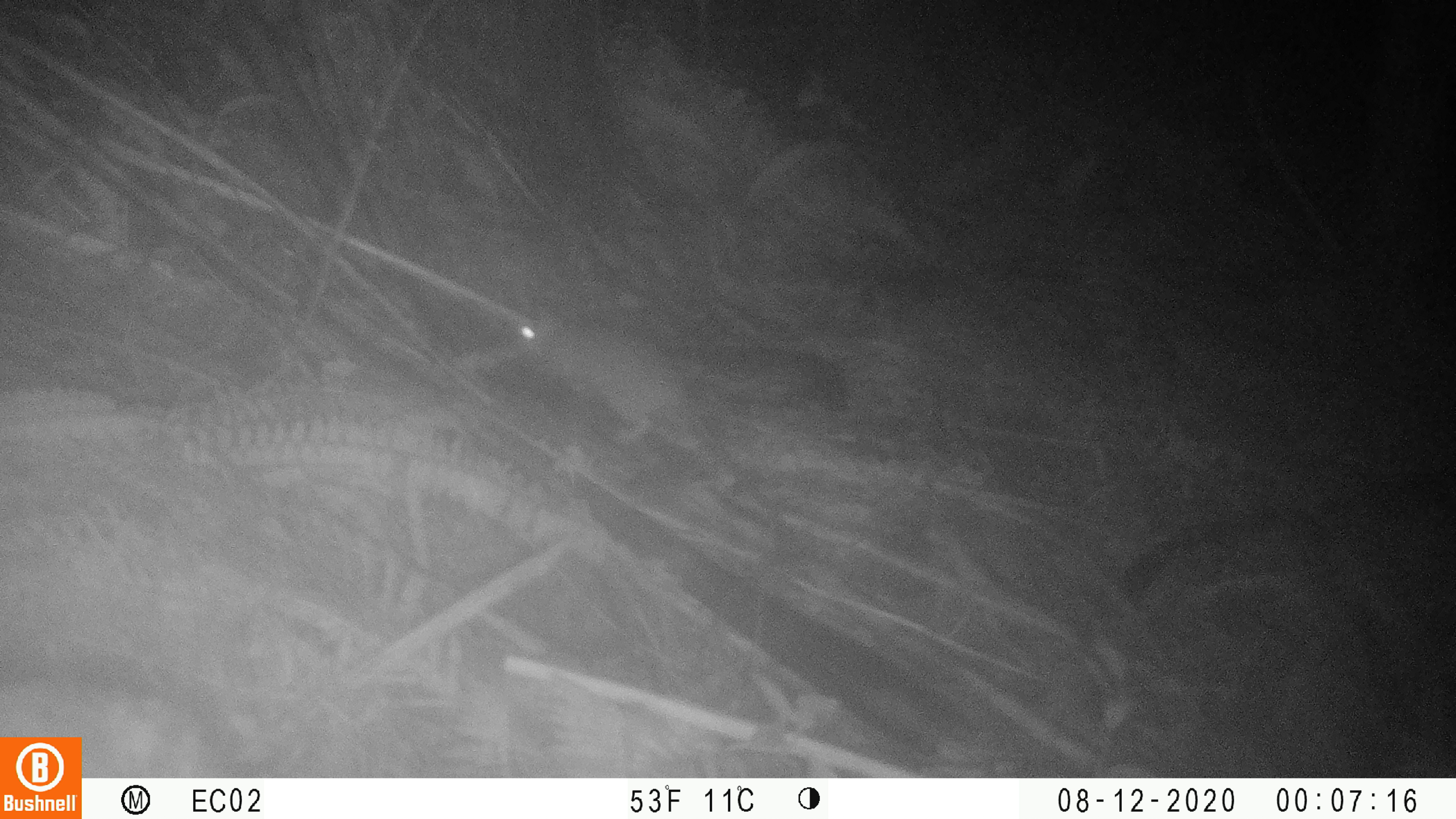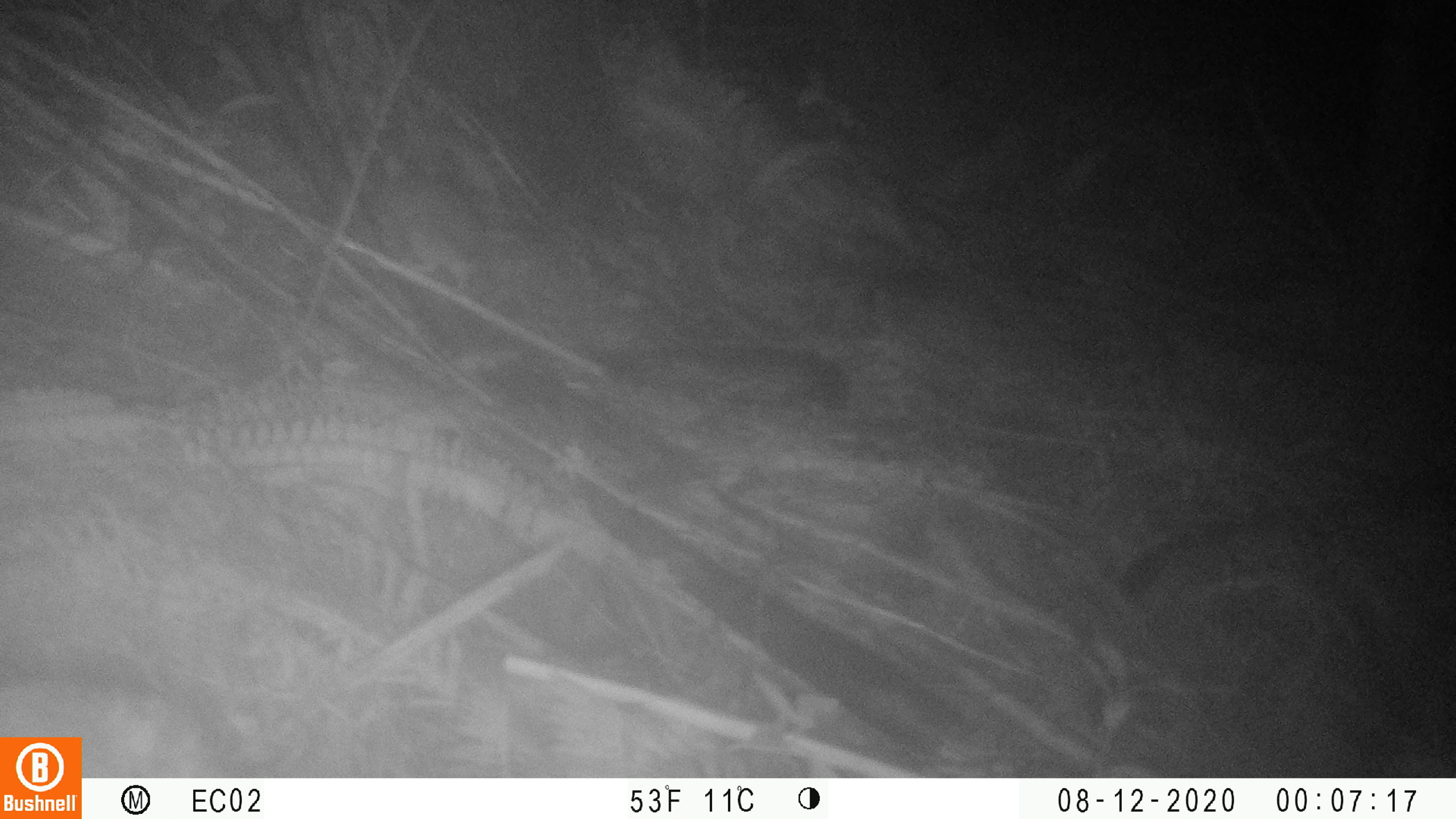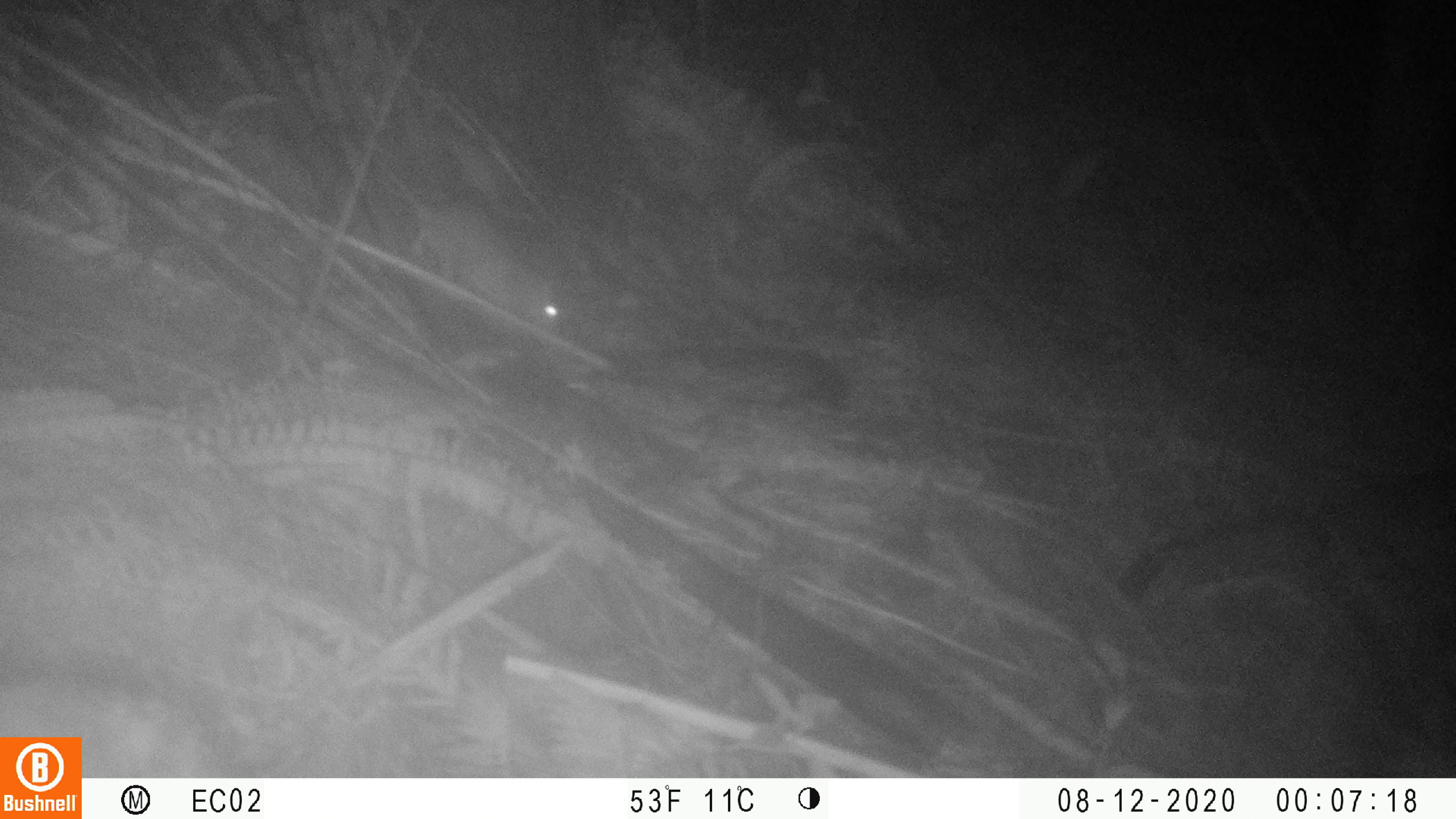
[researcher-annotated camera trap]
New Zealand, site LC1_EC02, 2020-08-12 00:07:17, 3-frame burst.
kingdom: Animalia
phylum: Chordata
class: Mammalia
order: Rodentia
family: Muridae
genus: Rattus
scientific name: Rattus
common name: rat